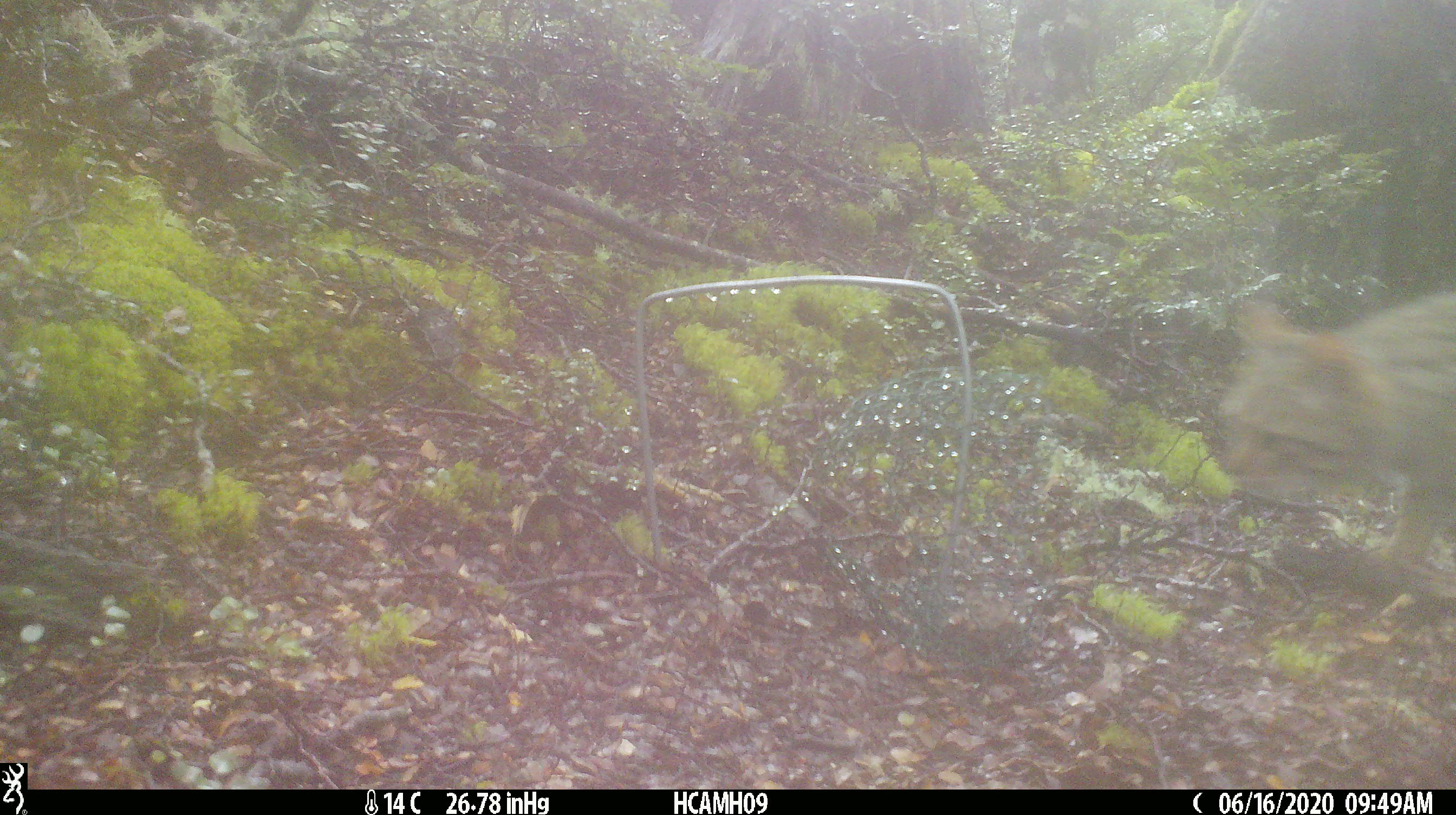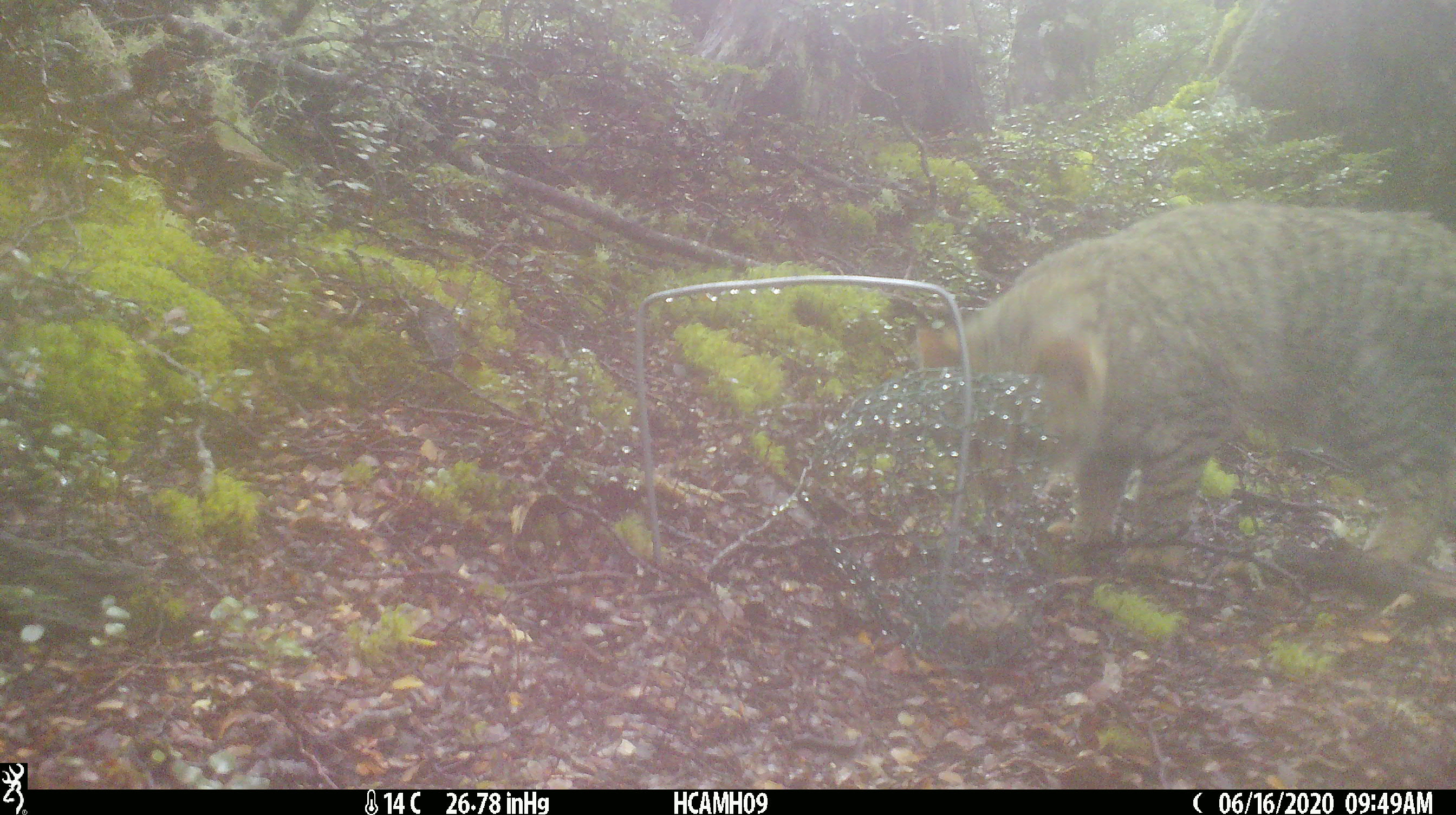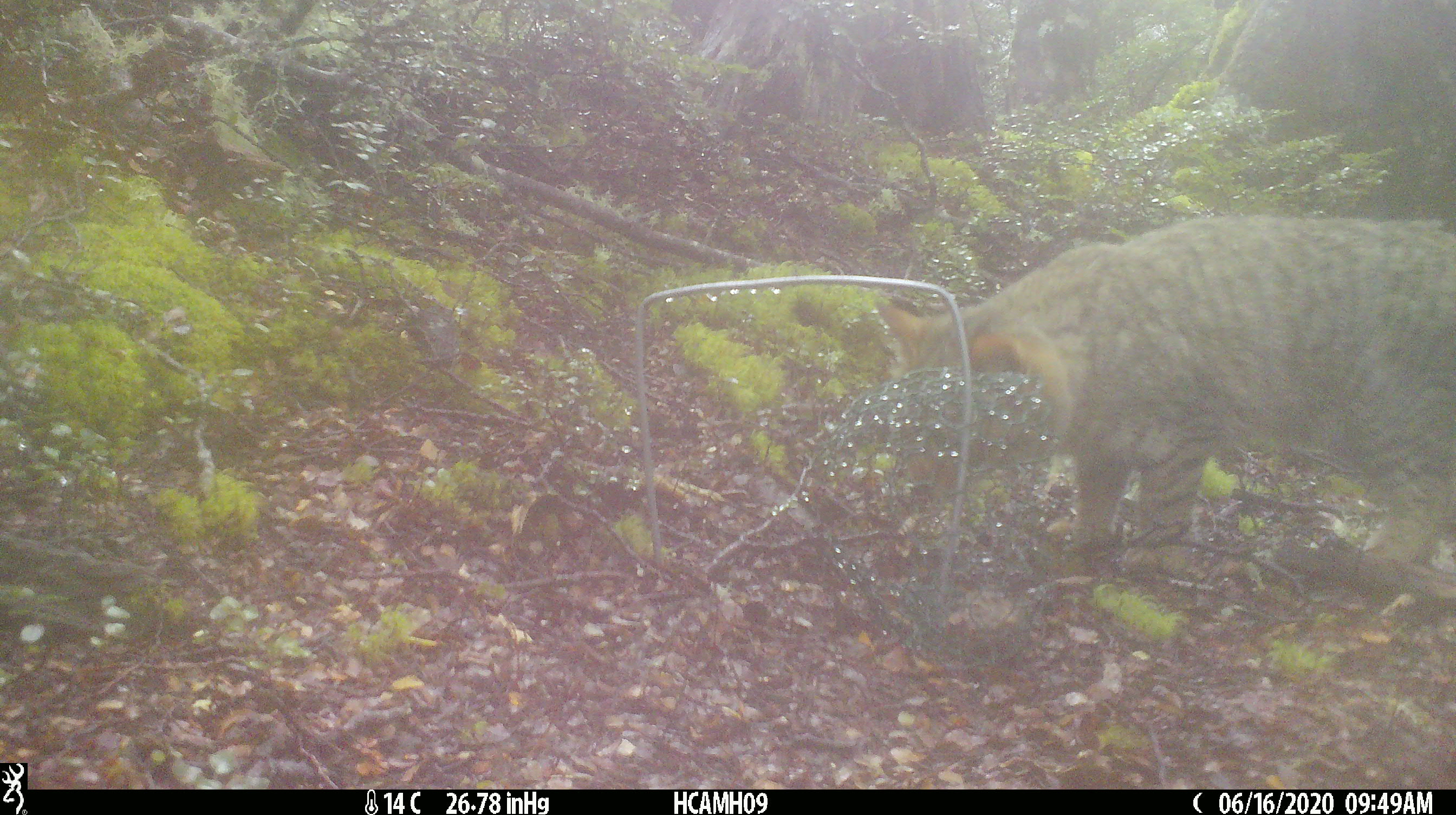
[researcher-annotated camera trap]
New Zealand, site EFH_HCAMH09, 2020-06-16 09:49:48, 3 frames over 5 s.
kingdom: Animalia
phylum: Chordata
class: Mammalia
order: Carnivora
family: Felidae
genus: Felis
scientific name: Felis catus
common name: domestic cat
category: cat